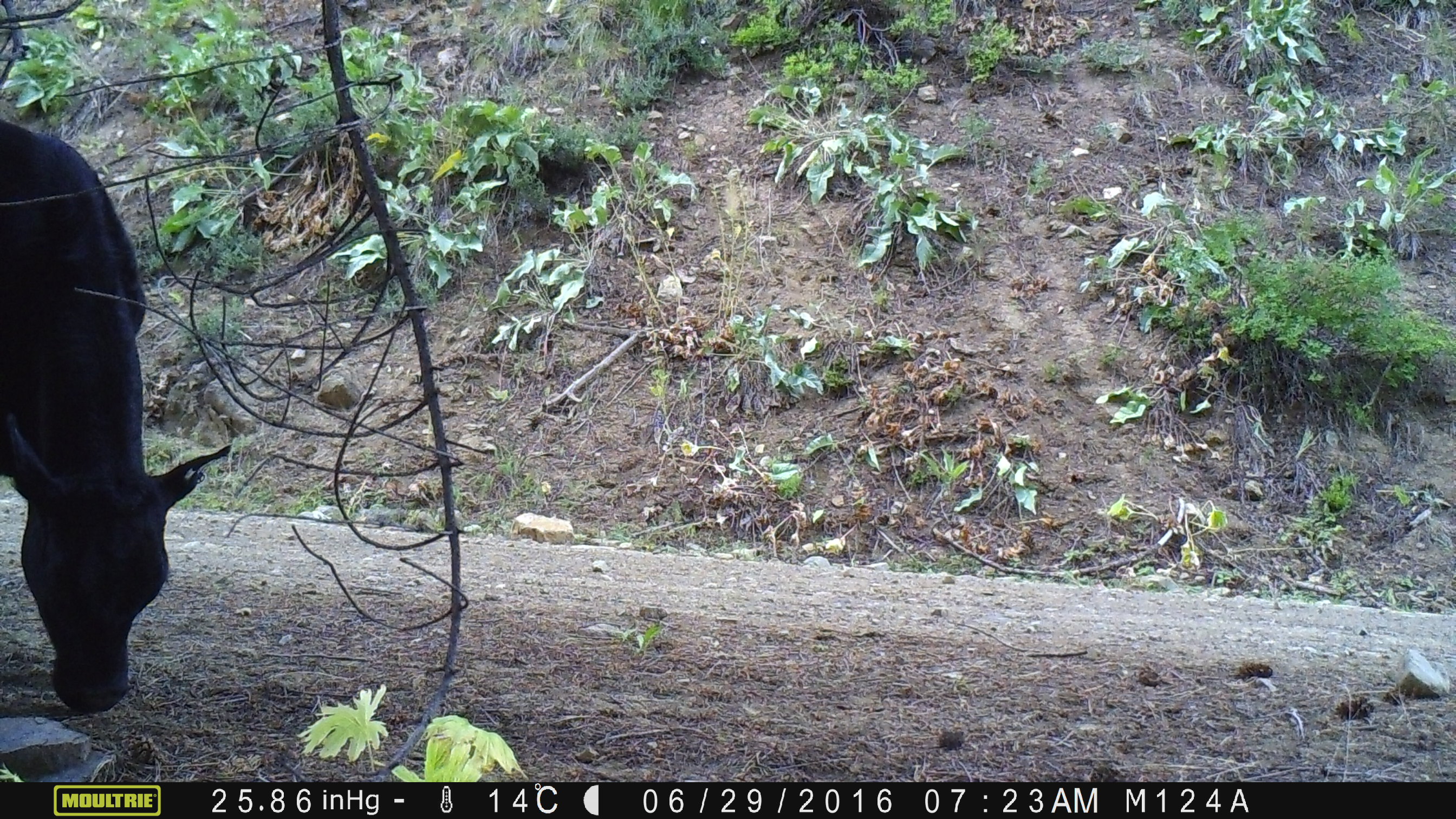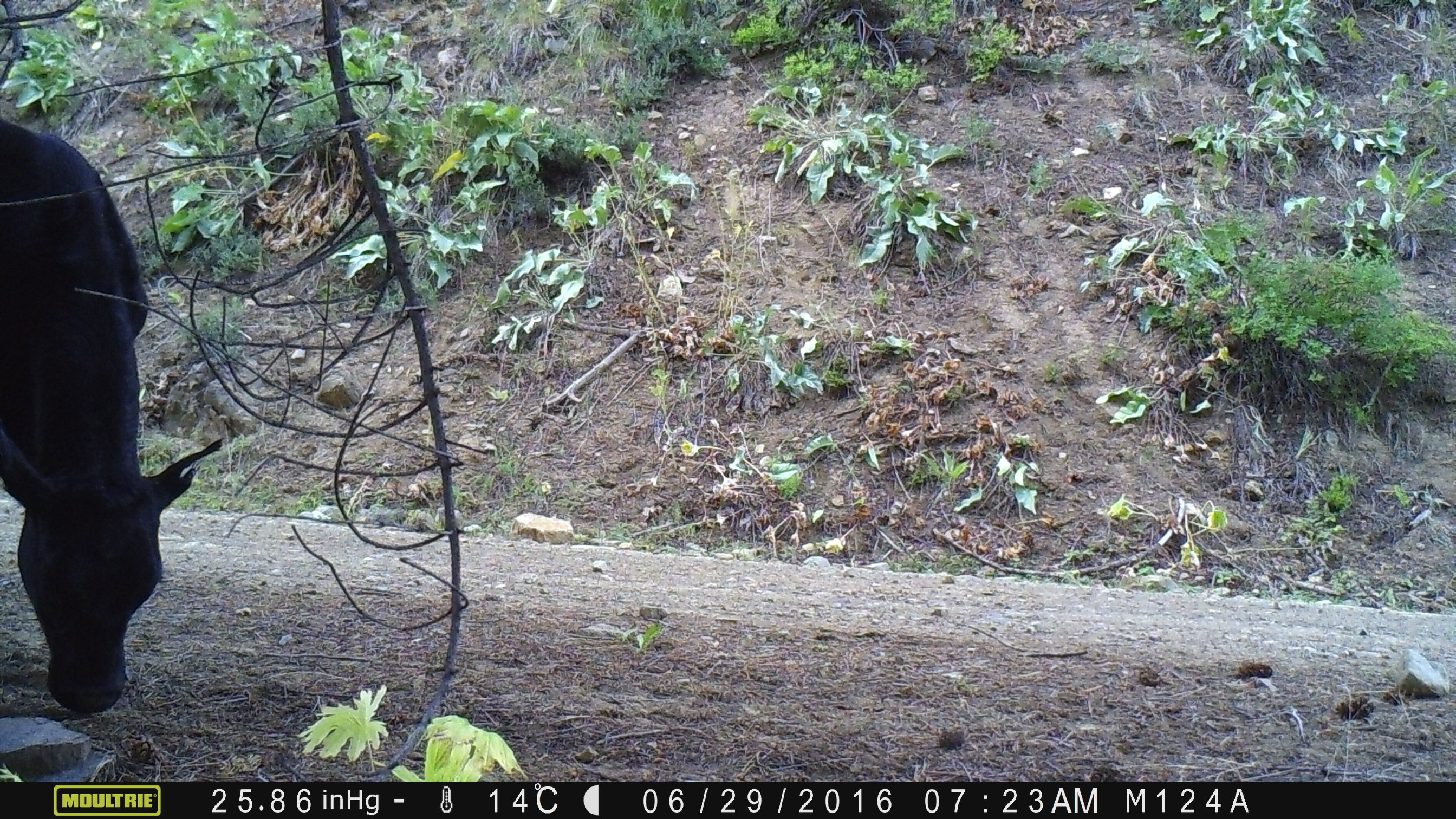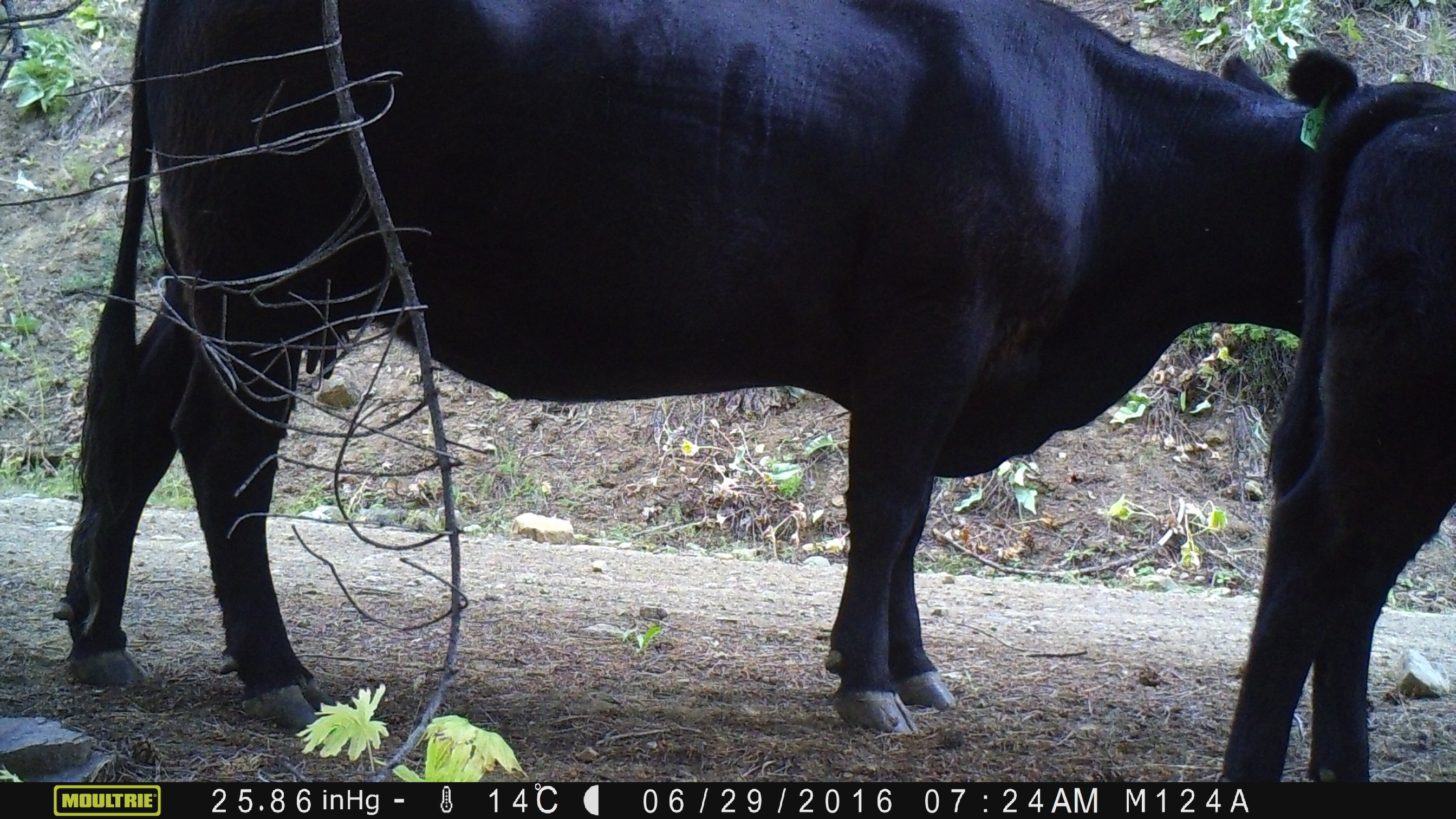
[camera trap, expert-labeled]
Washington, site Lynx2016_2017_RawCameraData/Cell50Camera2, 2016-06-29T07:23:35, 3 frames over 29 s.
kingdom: Animalia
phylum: Chordata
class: Mammalia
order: Artiodactyla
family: Bovidae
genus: Bos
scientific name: Bos taurus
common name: domestic cattle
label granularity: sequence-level